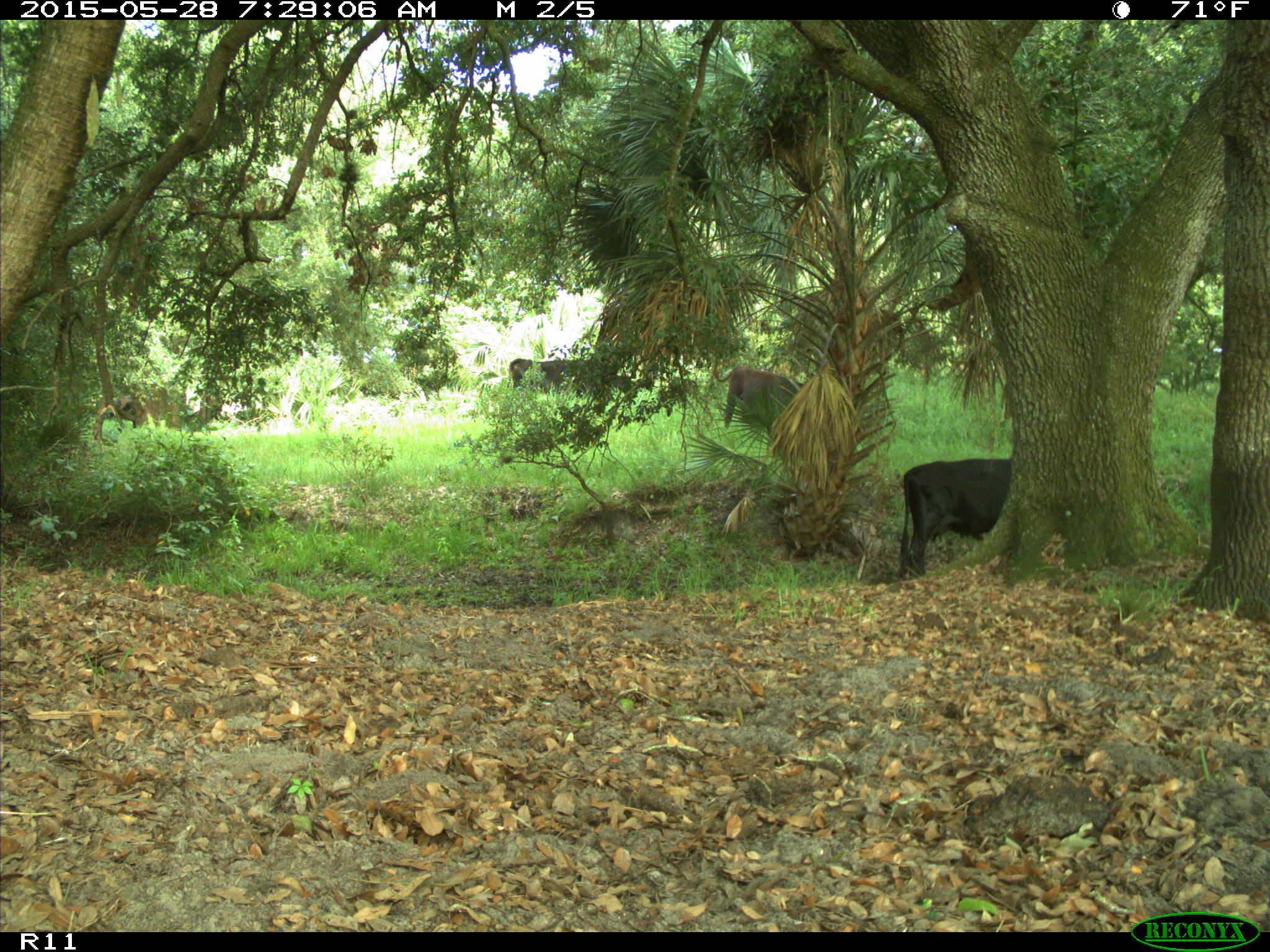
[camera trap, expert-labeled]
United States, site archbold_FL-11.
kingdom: Animalia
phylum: Chordata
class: Mammalia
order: Artiodactyla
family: Bovidae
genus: Bos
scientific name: Bos taurus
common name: domestic cow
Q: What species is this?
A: Bos taurus (domestic cow).